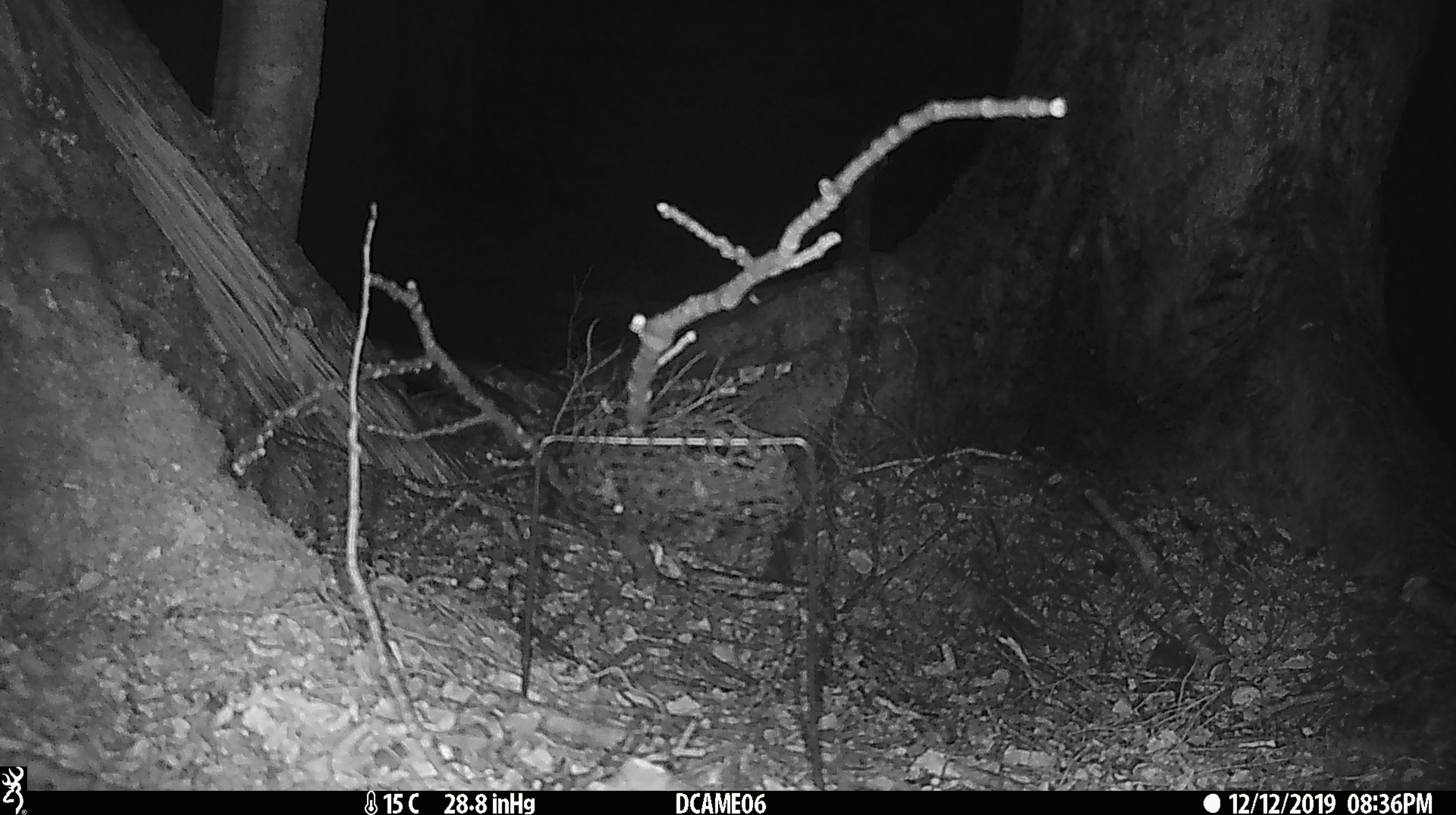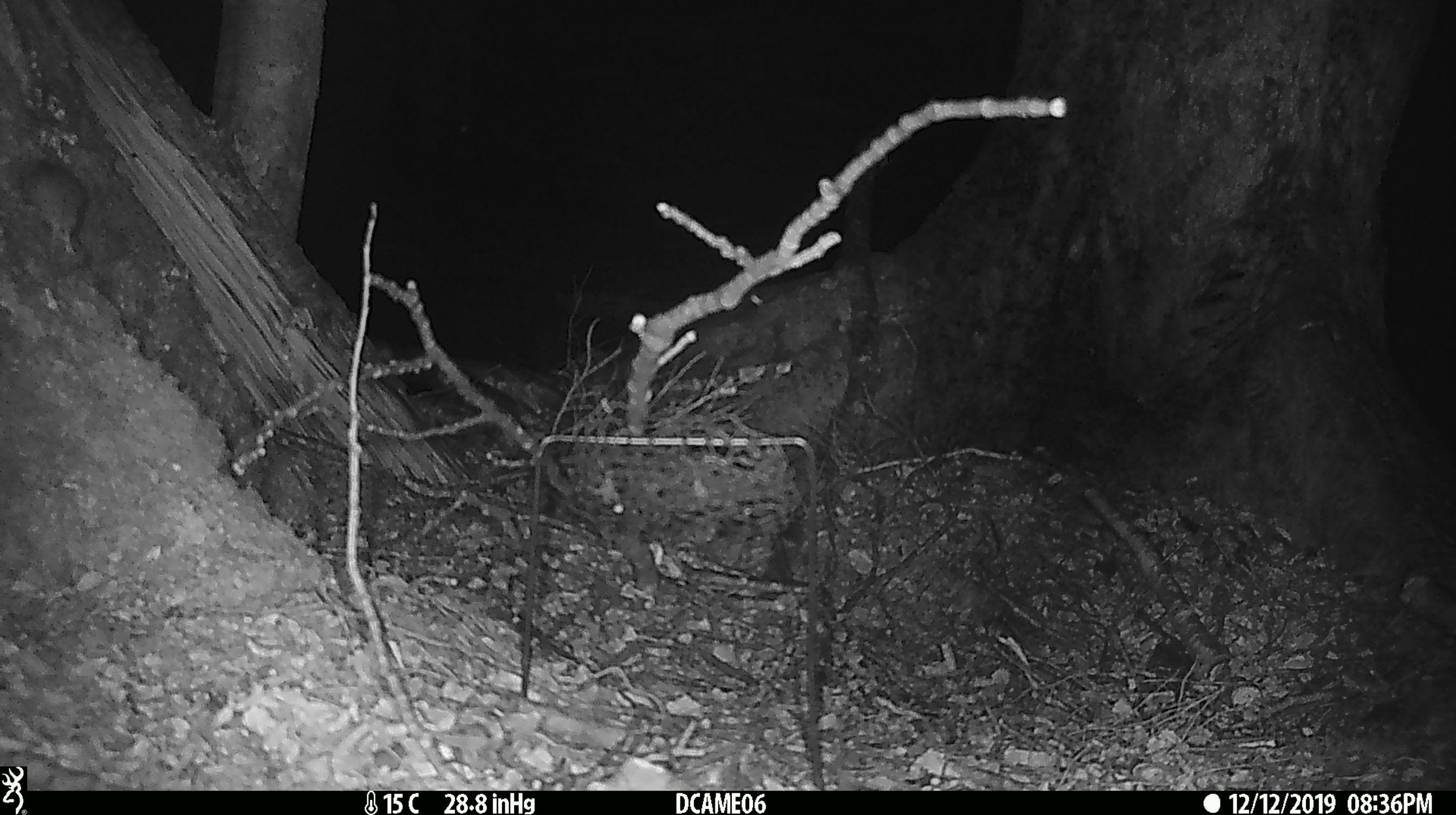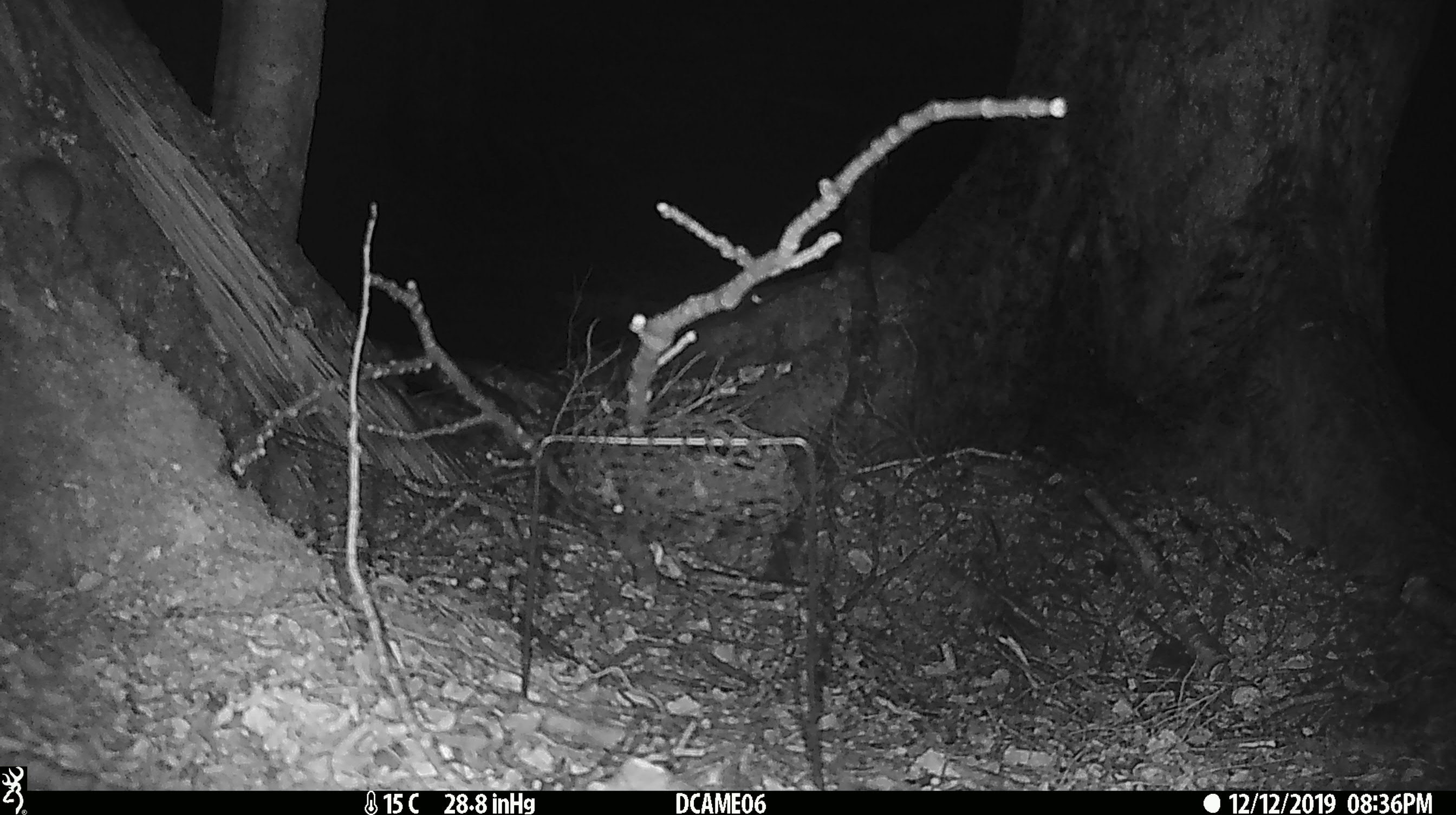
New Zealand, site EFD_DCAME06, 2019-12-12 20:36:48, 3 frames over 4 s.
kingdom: Animalia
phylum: Chordata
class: Mammalia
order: Rodentia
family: Muridae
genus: Mus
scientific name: Mus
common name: mouse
Mouse (Mus).